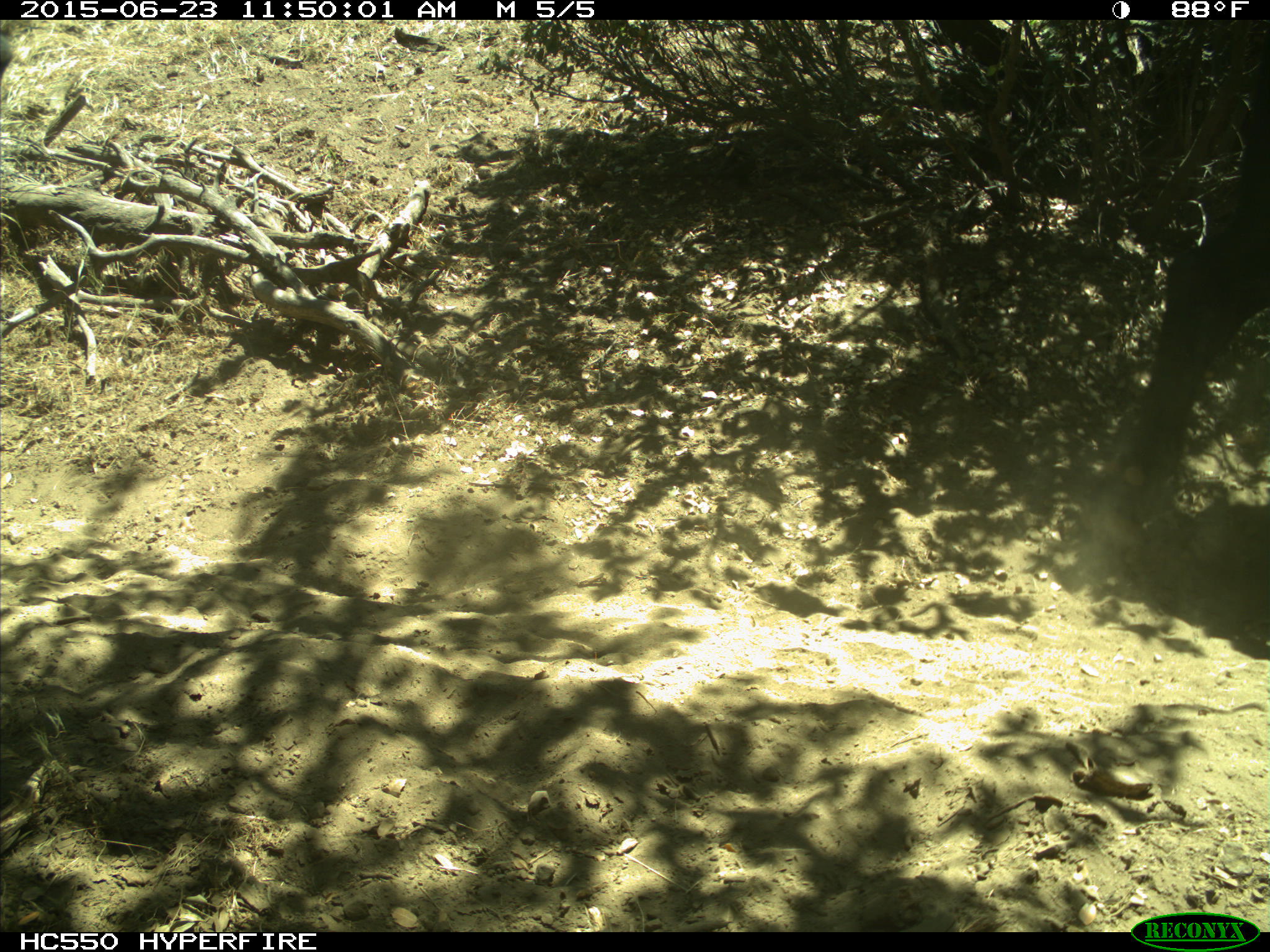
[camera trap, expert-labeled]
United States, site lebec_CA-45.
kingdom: Animalia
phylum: Chordata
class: Mammalia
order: Artiodactyla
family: Bovidae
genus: Bos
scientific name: Bos taurus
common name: domestic cow